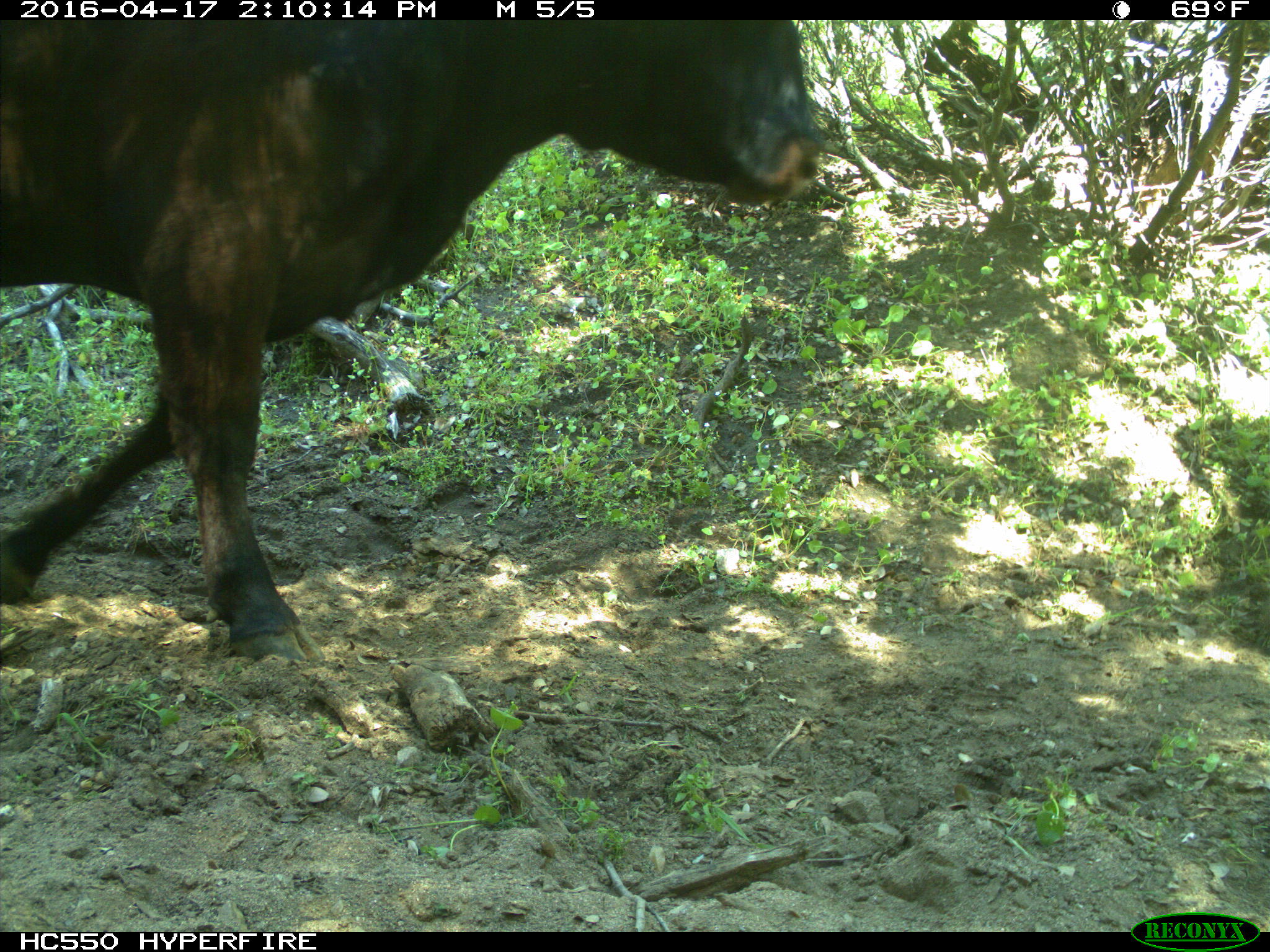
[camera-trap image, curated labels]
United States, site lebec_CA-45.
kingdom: Animalia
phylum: Chordata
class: Mammalia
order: Artiodactyla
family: Bovidae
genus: Bos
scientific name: Bos taurus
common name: domestic cow